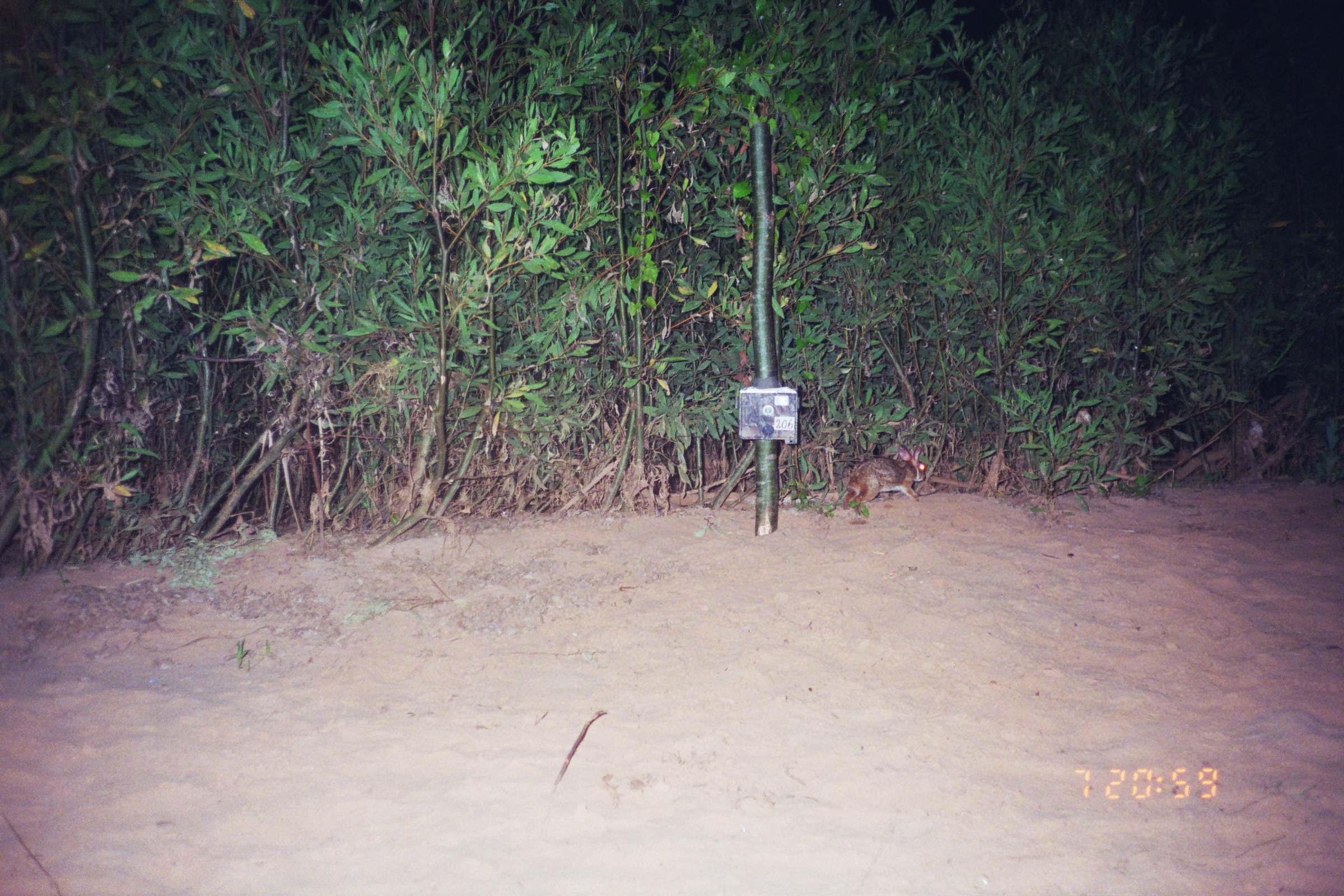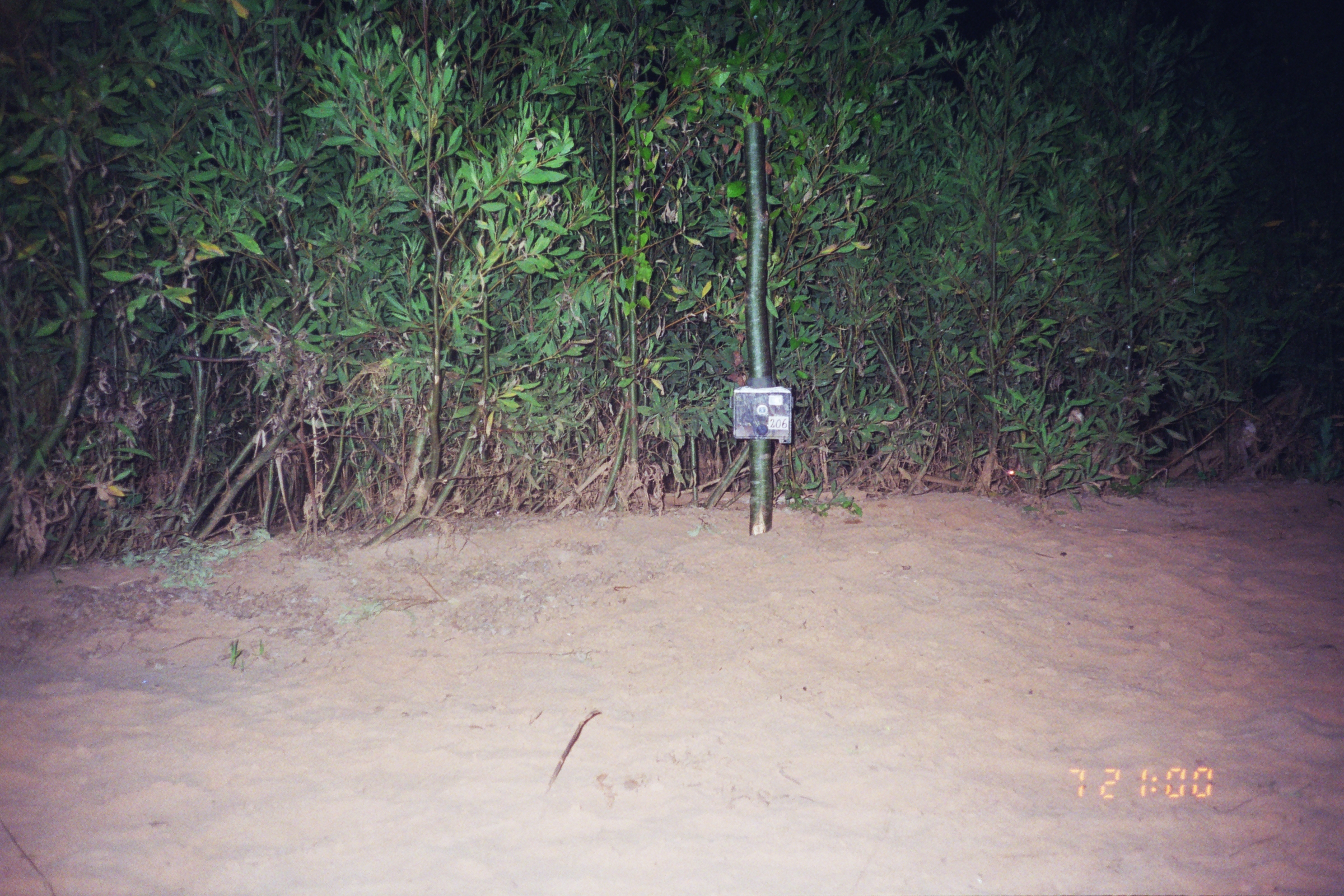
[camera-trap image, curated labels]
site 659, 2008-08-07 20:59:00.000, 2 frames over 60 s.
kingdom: Animalia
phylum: Chordata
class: Mammalia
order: Lagomorpha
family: Leporidae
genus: Sylvilagus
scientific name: Sylvilagus brasiliensis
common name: tapeti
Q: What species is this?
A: Sylvilagus brasiliensis (tapeti).